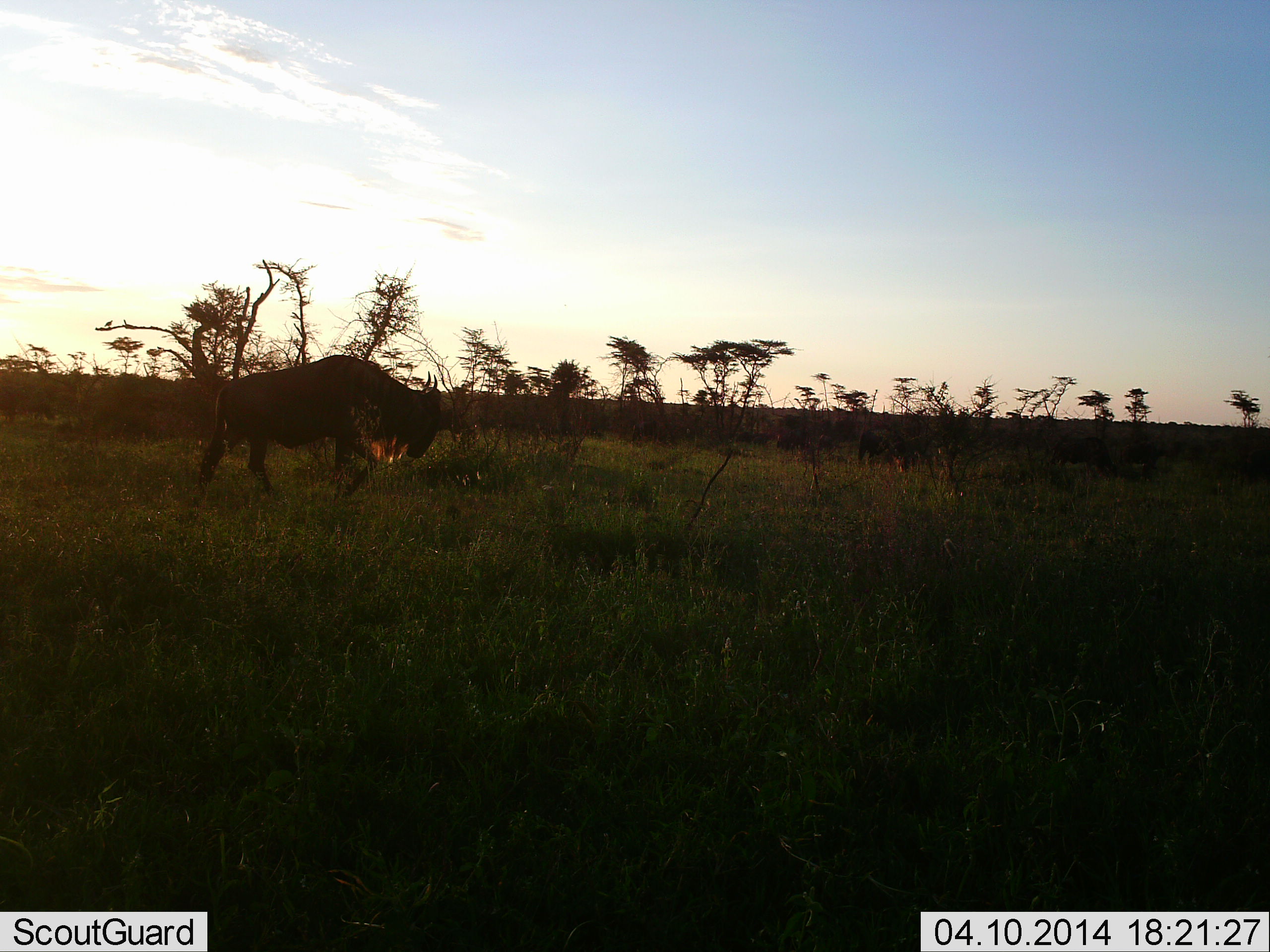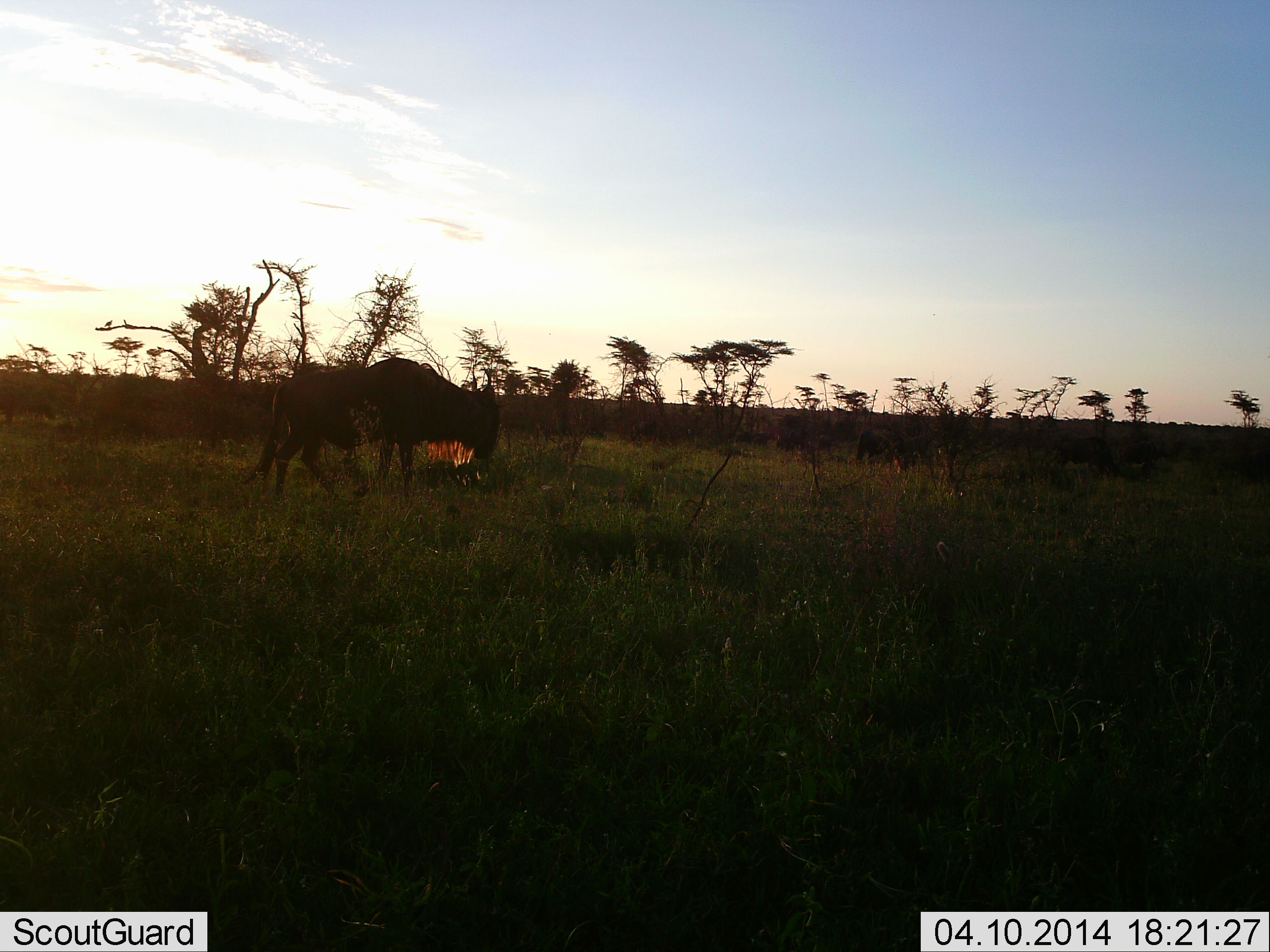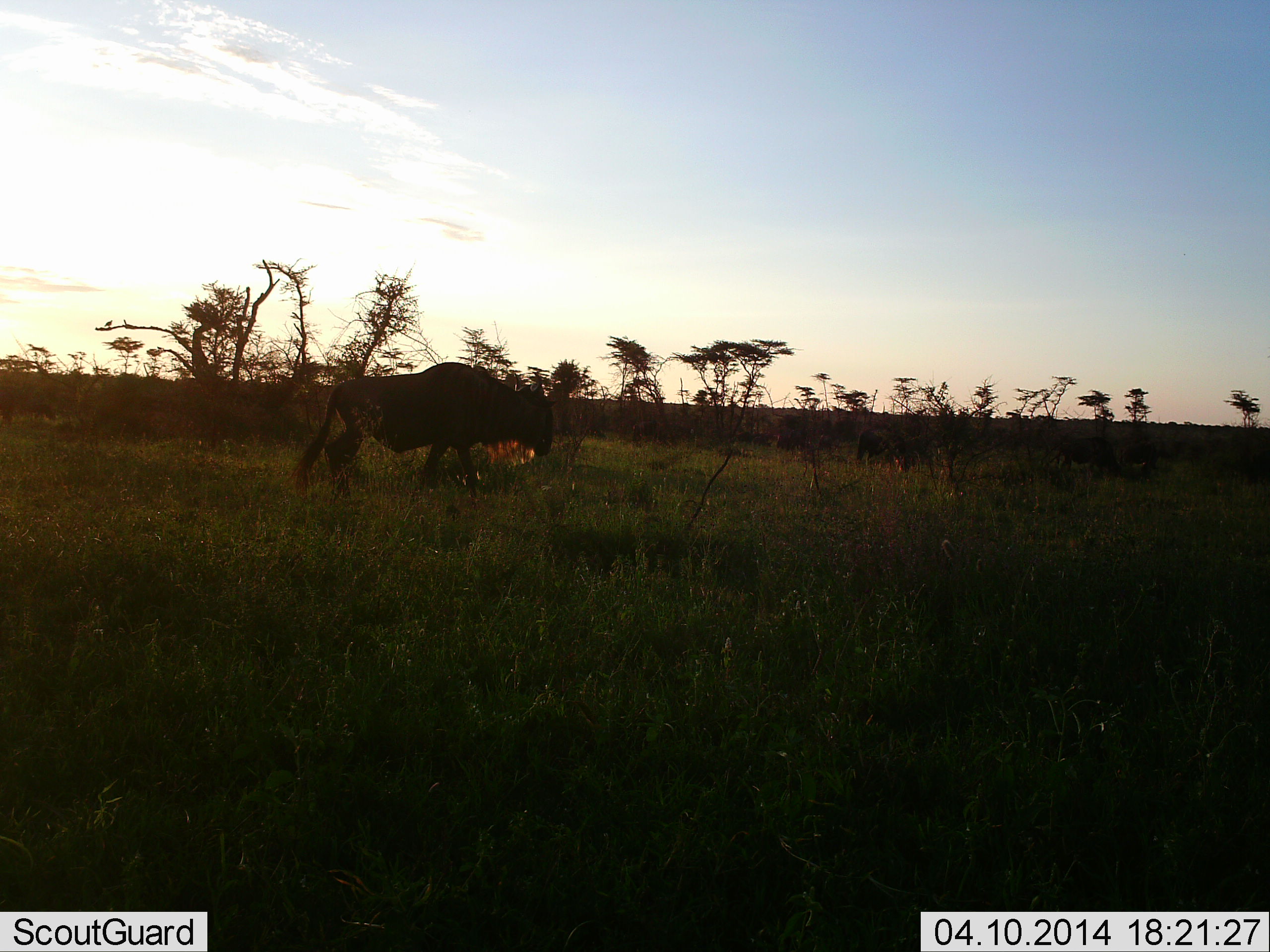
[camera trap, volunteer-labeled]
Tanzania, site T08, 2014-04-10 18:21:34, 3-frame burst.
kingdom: Animalia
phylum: Chordata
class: Mammalia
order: Artiodactyla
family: Bovidae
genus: Connochaetes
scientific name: Connochaetes taurinus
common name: blue wildebeest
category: wildebeest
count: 1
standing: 0%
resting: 0%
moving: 90%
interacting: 0%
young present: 0%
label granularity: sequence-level